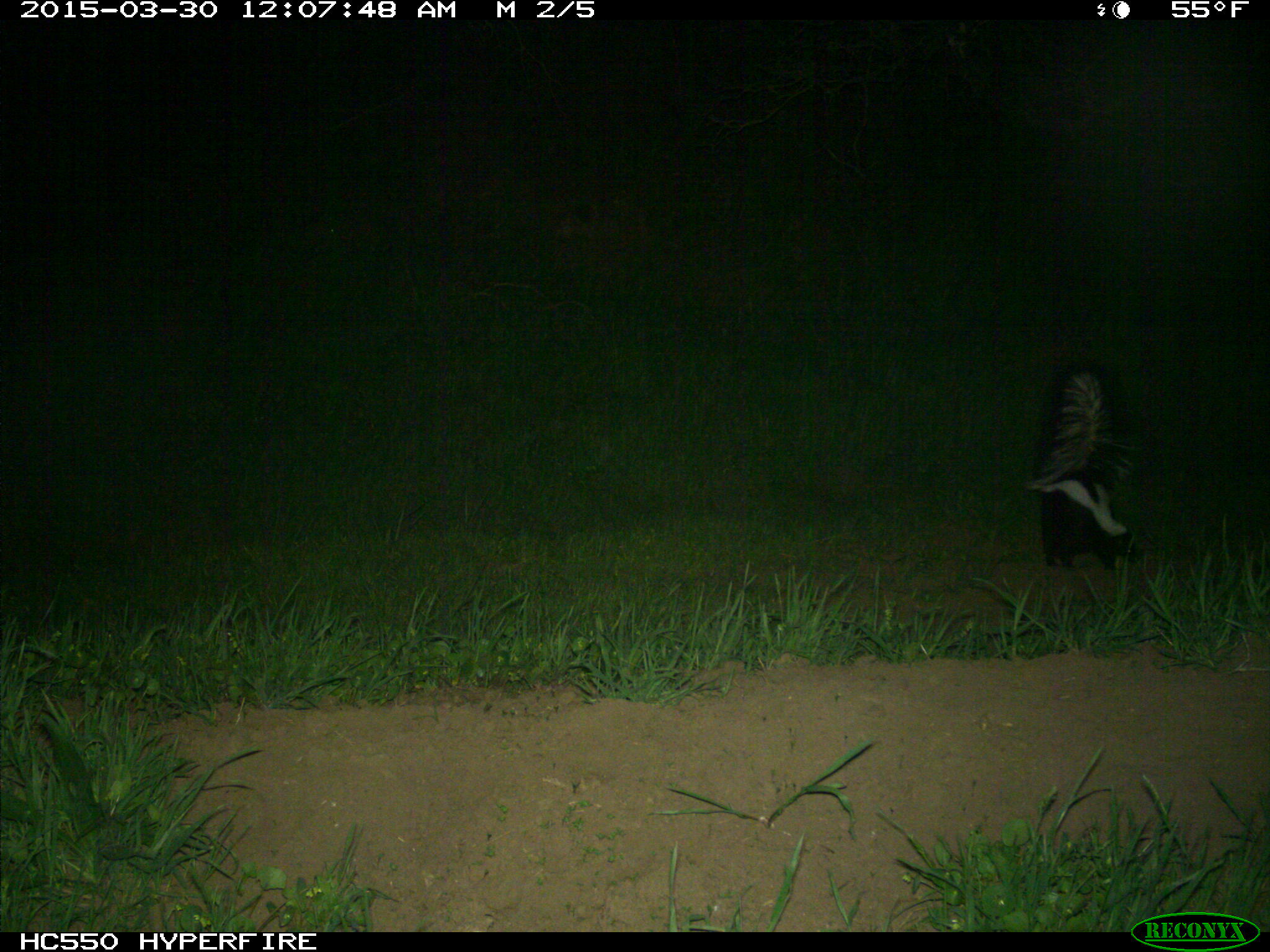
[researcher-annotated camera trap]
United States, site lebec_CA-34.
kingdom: Animalia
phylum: Chordata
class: Mammalia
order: Carnivora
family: Mephitidae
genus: Mephitis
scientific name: Mephitis mephitis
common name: striped skunk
Mephitis mephitis (striped skunk).